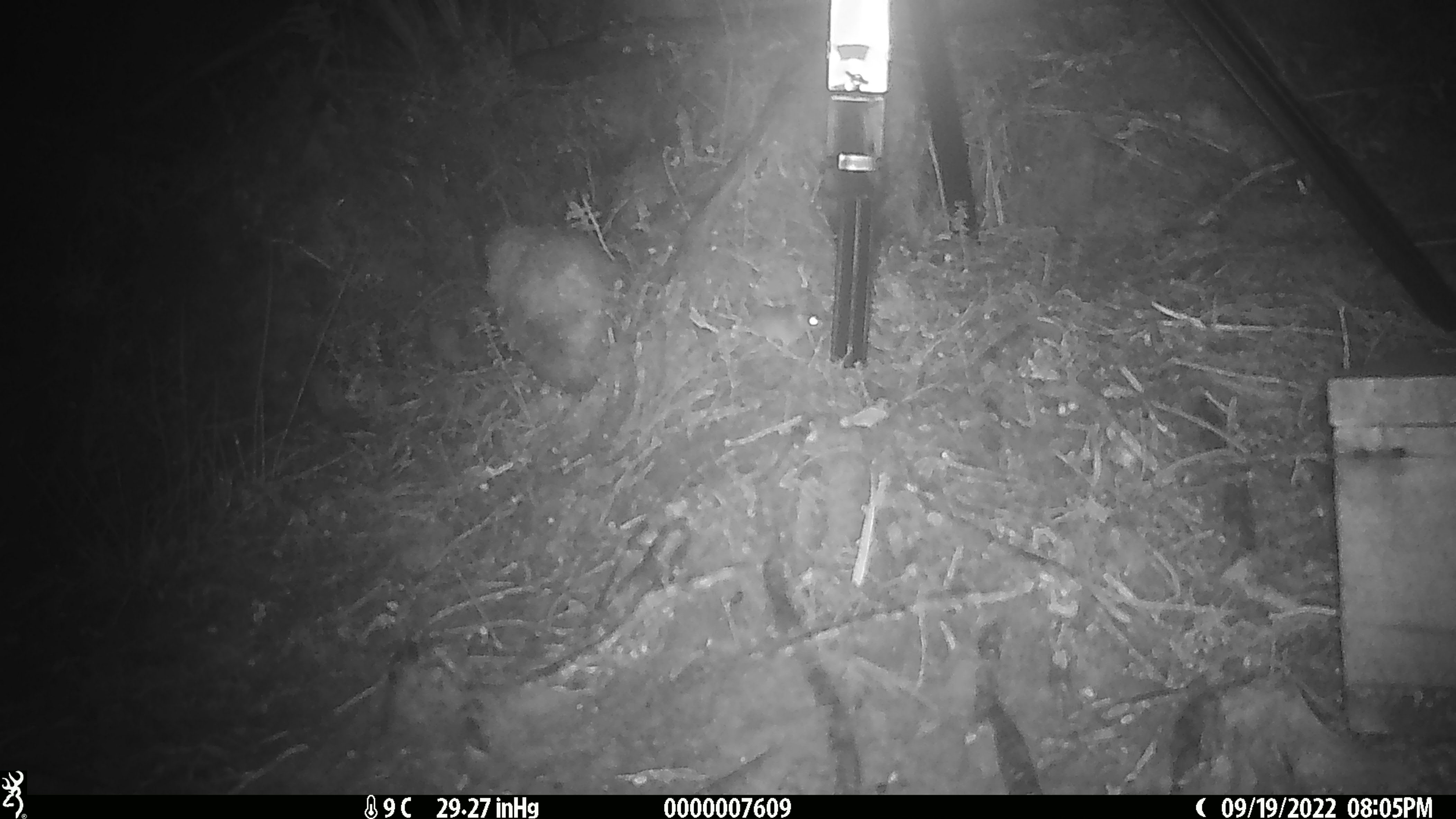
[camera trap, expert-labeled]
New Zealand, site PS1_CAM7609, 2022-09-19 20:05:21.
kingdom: Animalia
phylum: Chordata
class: Mammalia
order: Rodentia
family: Muridae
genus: Mus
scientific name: Mus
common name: mouse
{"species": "mouse (Mus)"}